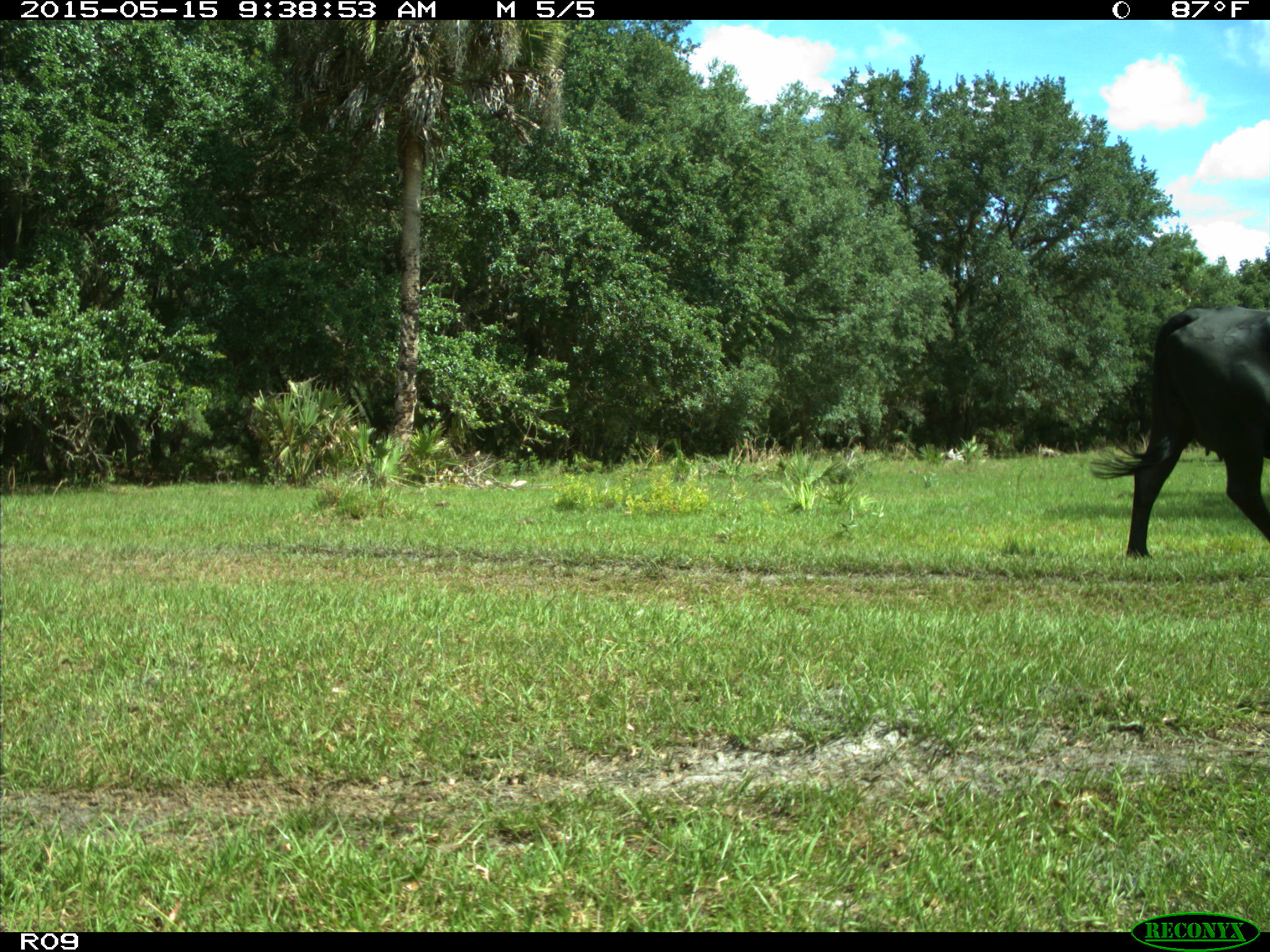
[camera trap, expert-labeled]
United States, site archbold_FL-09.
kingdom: Animalia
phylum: Chordata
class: Mammalia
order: Artiodactyla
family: Bovidae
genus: Bos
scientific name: Bos taurus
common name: domestic cow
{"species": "Bos taurus (domestic cow)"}